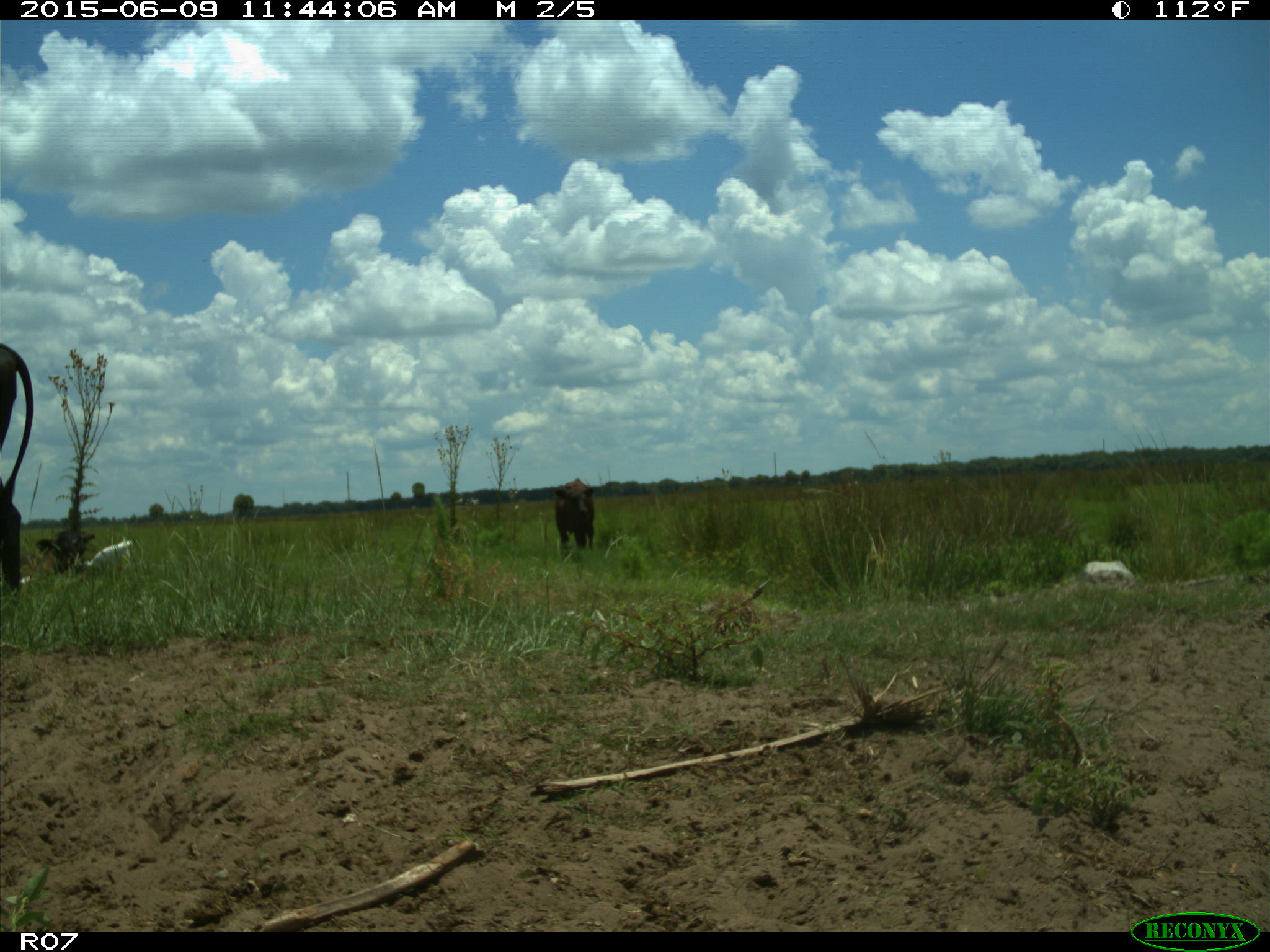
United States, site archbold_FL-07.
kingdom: Animalia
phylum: Chordata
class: Mammalia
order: Artiodactyla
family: Bovidae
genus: Bos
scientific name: Bos taurus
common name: domestic cow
Bos taurus (domestic cow).